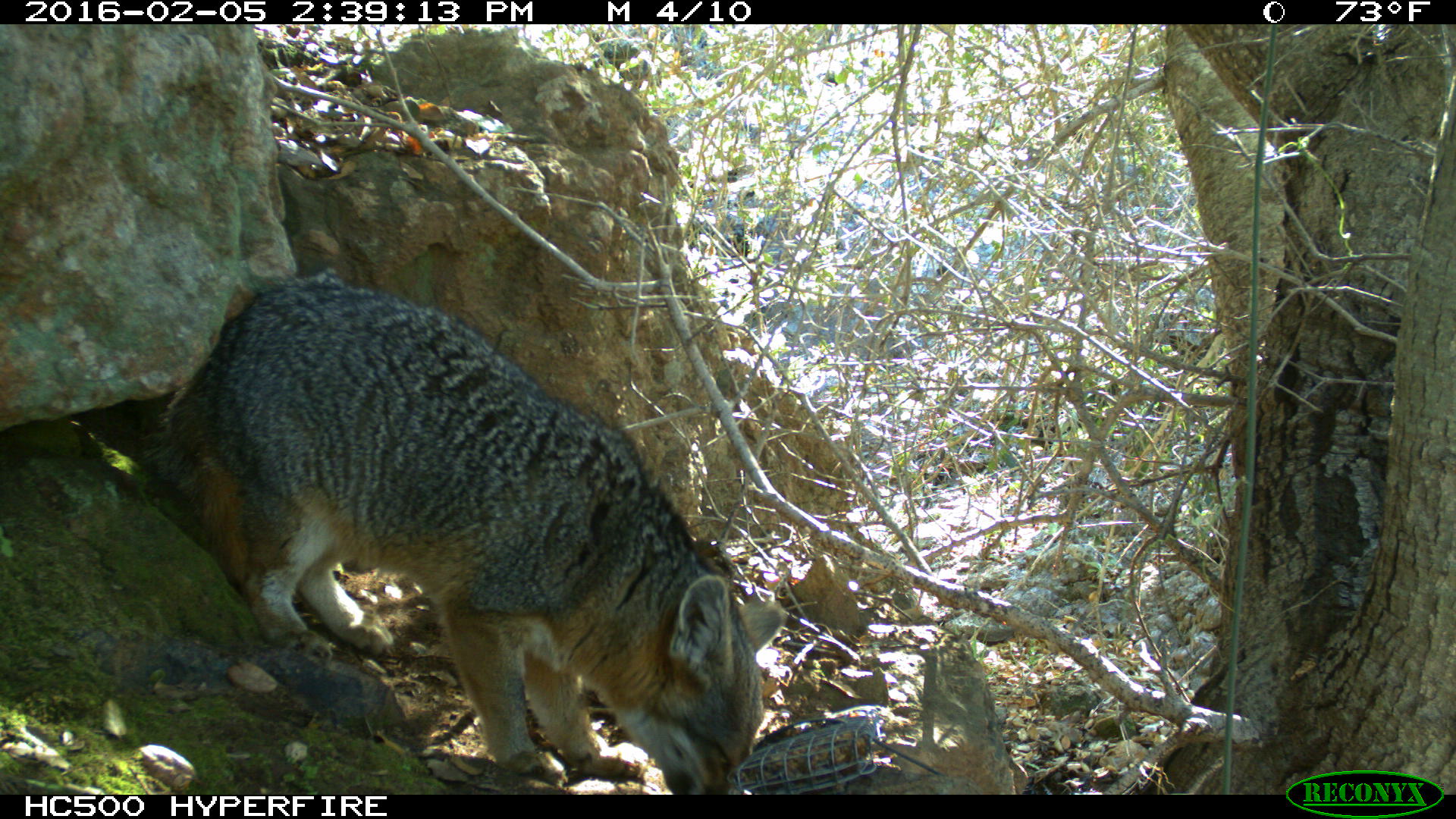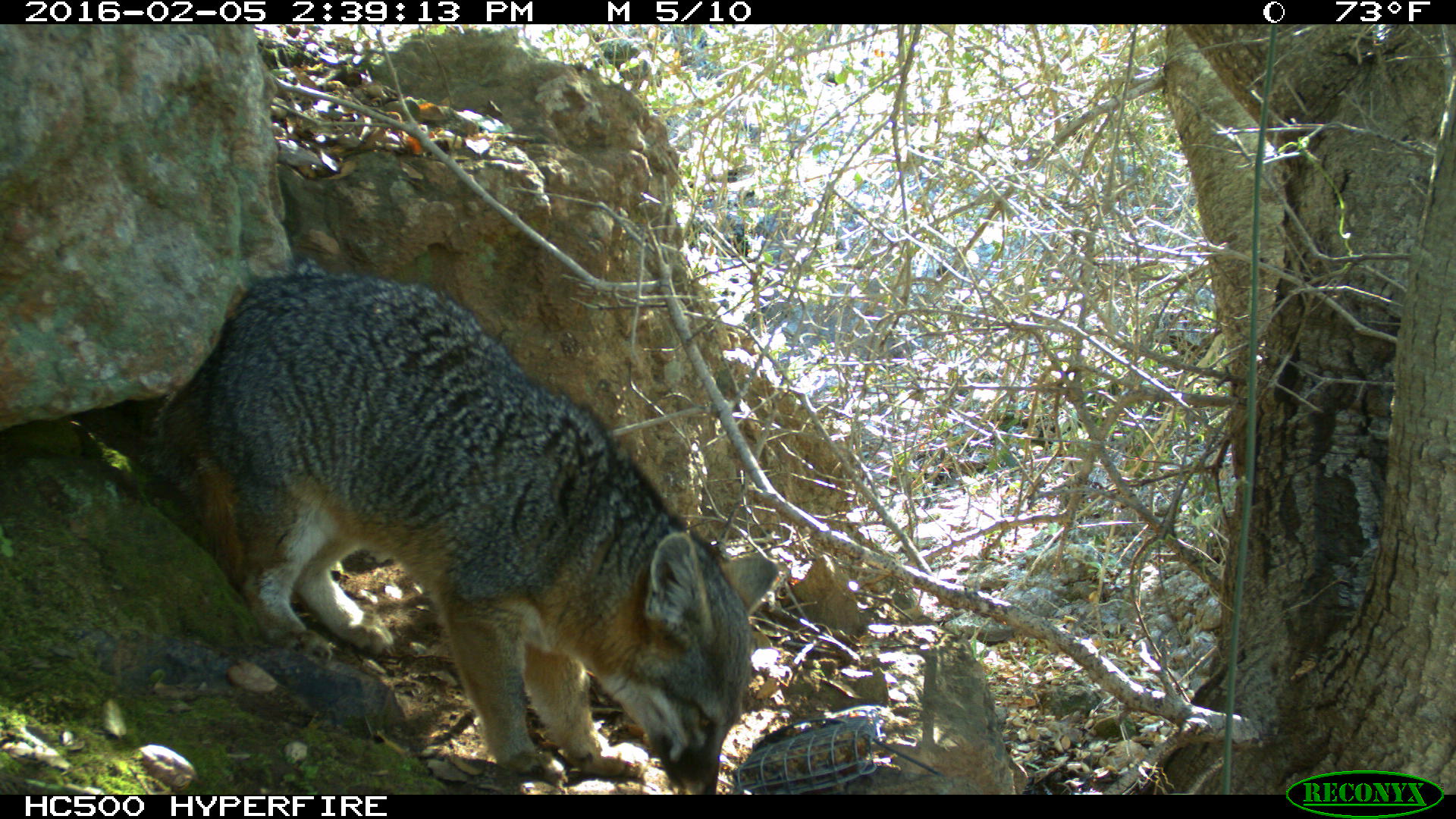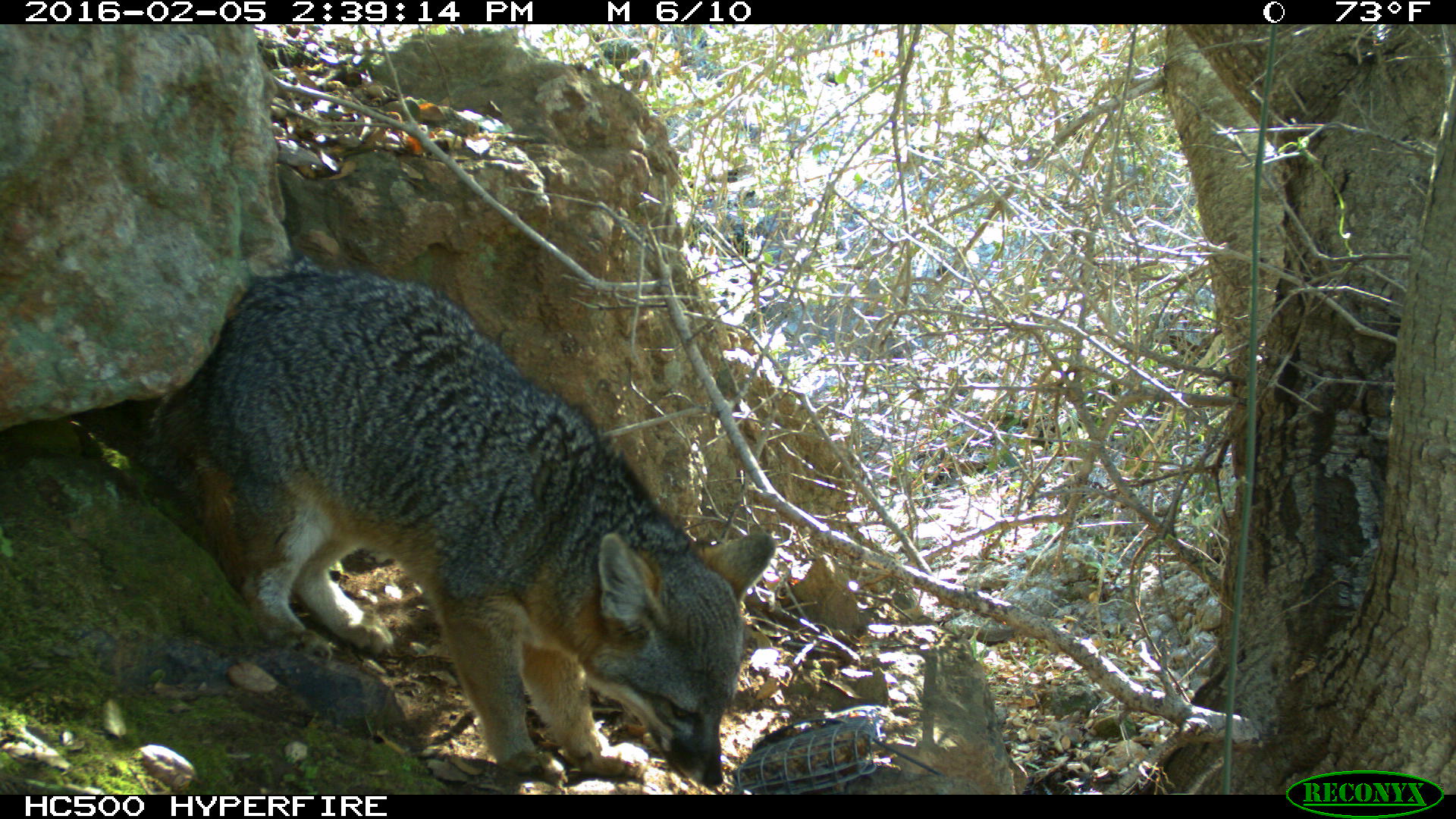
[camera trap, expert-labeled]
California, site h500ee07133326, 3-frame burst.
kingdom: Animalia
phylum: Chordata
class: Mammalia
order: Carnivora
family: Canidae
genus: Urocyon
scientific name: Urocyon littoralis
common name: island fox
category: fox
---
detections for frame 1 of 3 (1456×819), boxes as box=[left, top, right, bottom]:
fox: box=[138, 265, 785, 794]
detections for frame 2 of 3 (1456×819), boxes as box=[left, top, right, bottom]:
fox: box=[153, 256, 782, 792]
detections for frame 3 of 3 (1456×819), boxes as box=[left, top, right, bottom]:
fox: box=[143, 257, 772, 786]